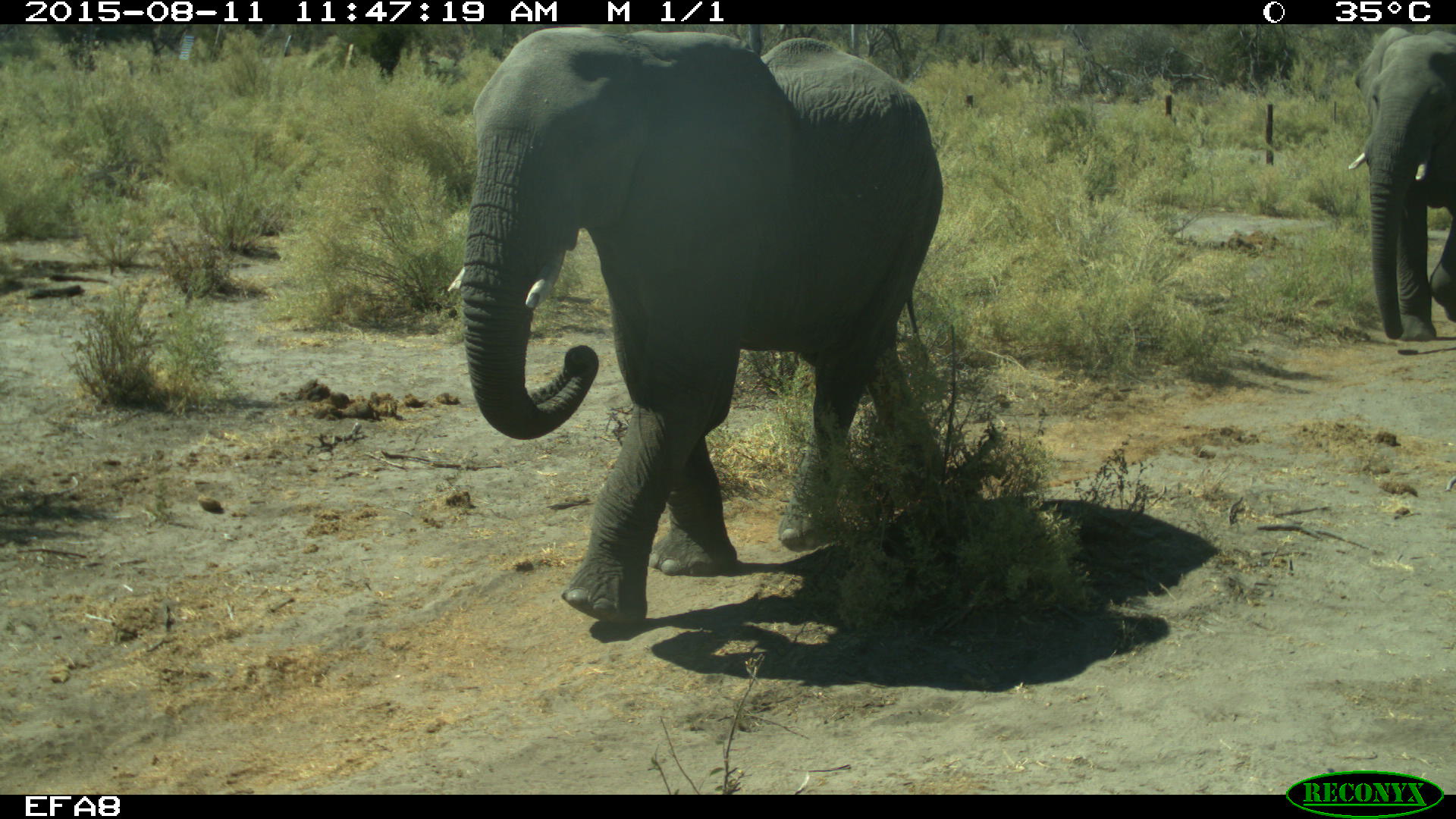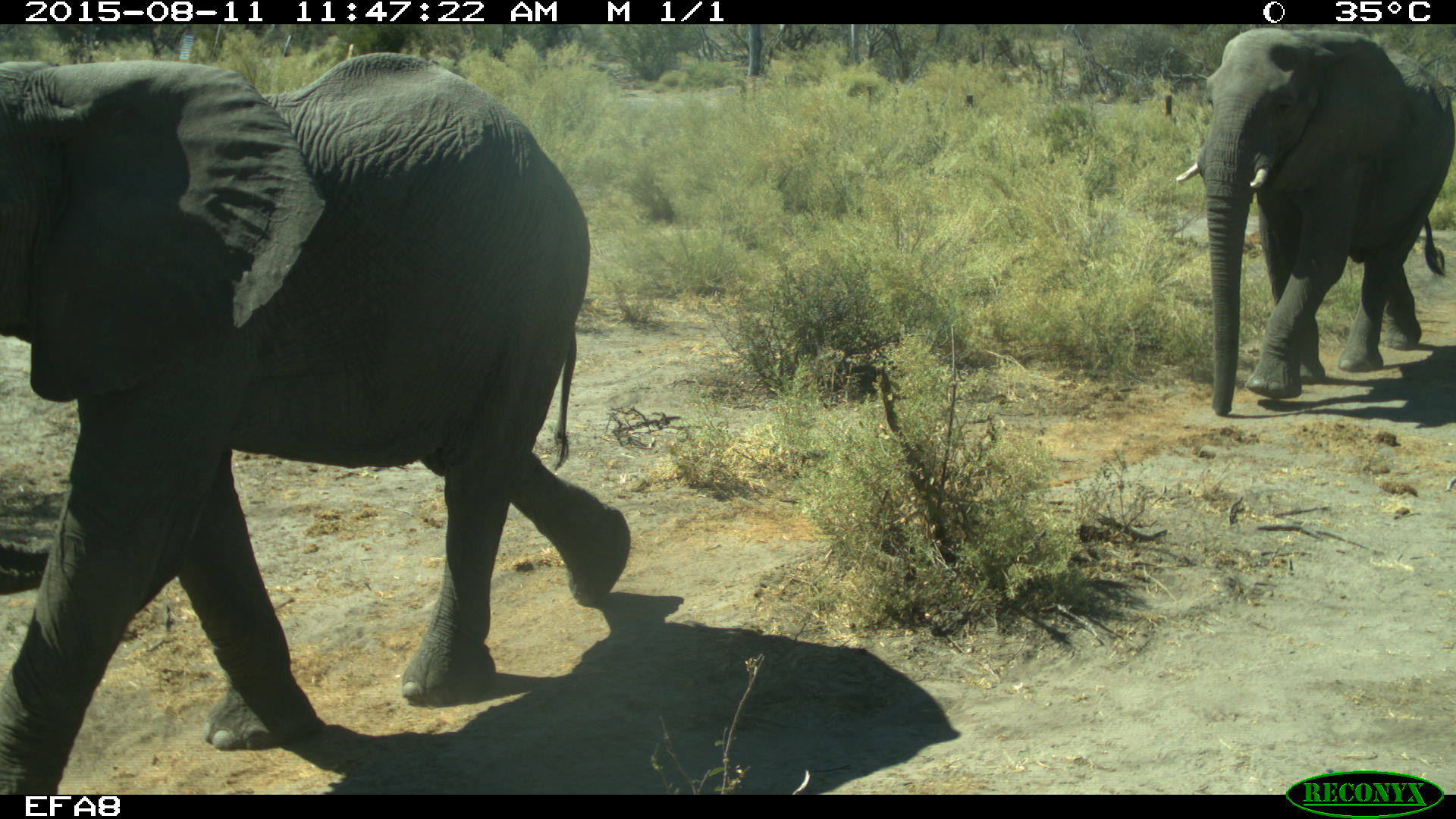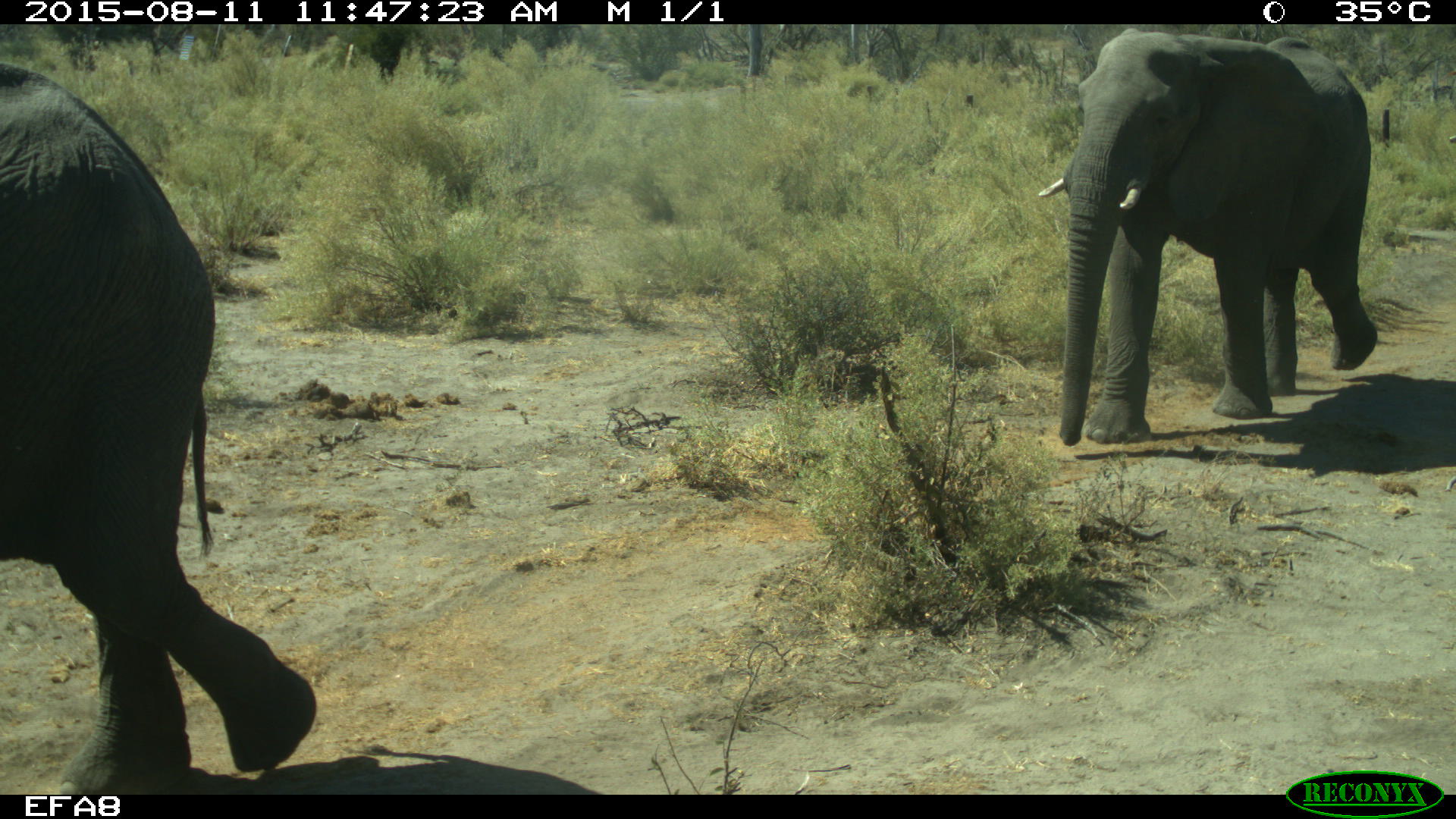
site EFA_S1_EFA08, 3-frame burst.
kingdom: Animalia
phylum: Chordata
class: Mammalia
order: Proboscidea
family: Elephantidae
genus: Loxodonta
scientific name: Loxodonta africana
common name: african bush elephant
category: elephant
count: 2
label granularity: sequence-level